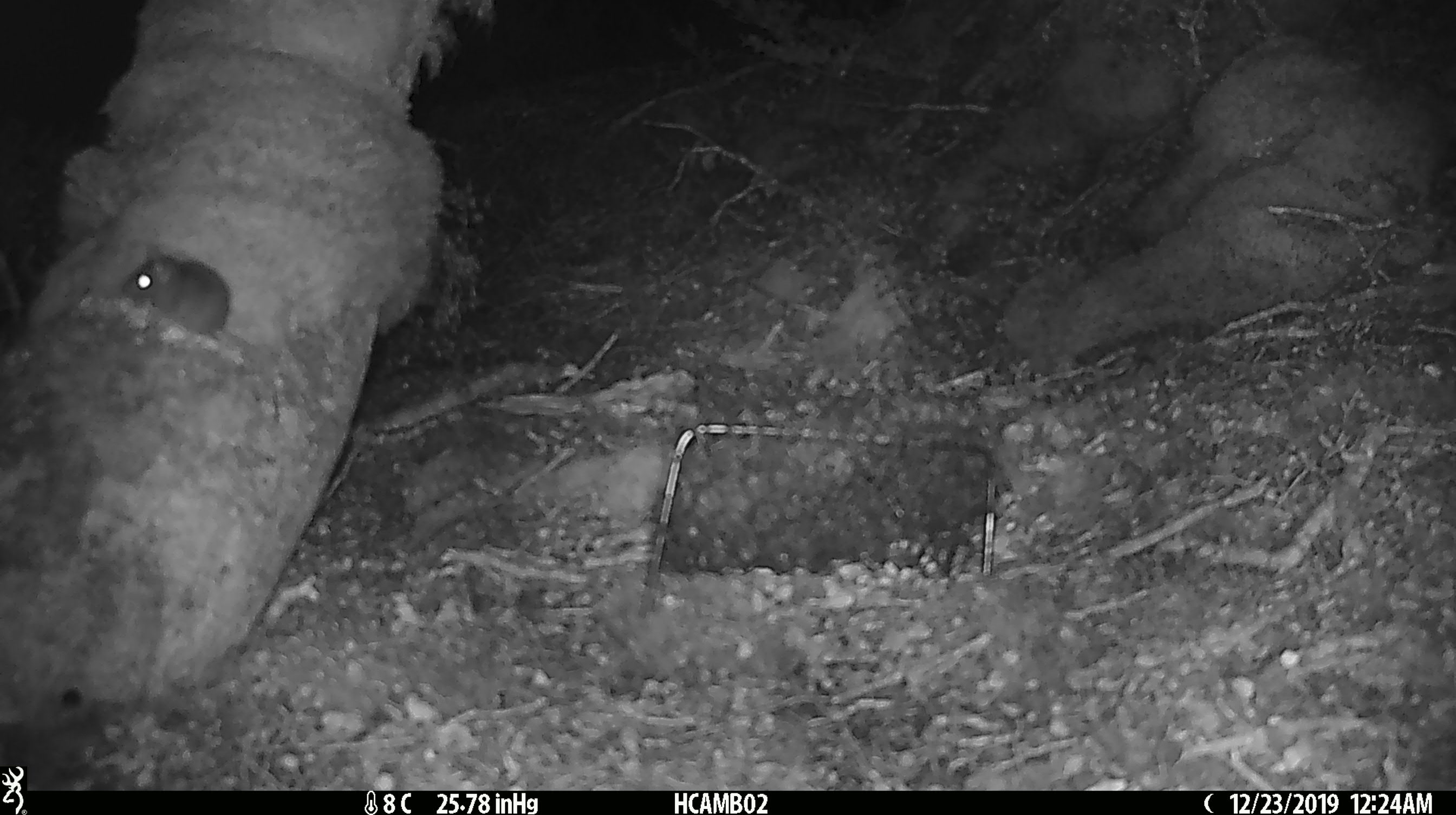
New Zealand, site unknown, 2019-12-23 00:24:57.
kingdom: Animalia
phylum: Chordata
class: Mammalia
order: Rodentia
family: Muridae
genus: Mus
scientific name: Mus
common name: mouse